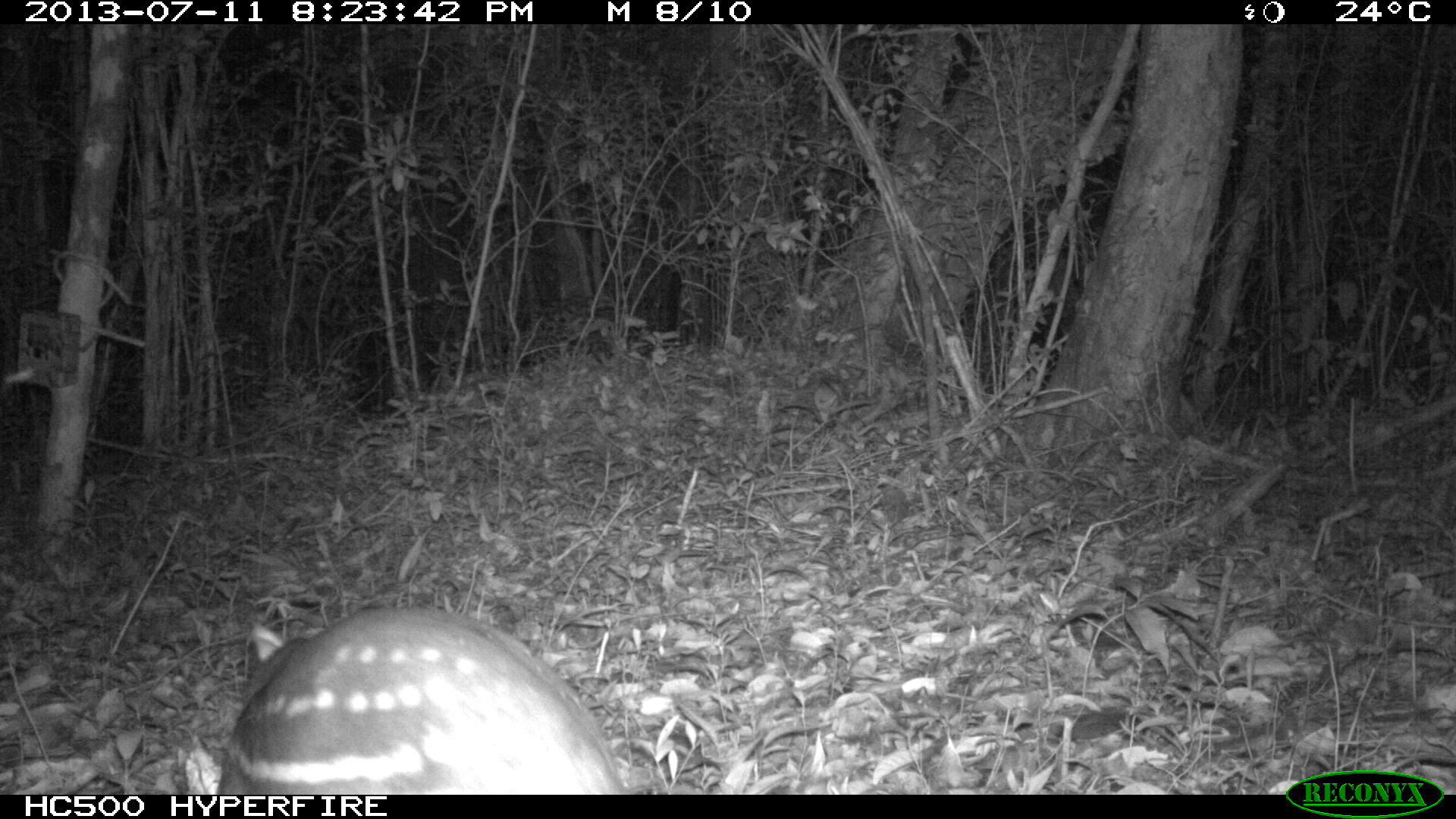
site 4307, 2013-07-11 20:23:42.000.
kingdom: Animalia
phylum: Chordata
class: Mammalia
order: Rodentia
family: Cuniculidae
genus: Cuniculus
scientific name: Cuniculus paca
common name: lowland paca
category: agouti paca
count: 1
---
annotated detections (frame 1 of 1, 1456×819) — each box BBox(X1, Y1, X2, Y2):
agouti paca: BBox(217, 606, 638, 793)